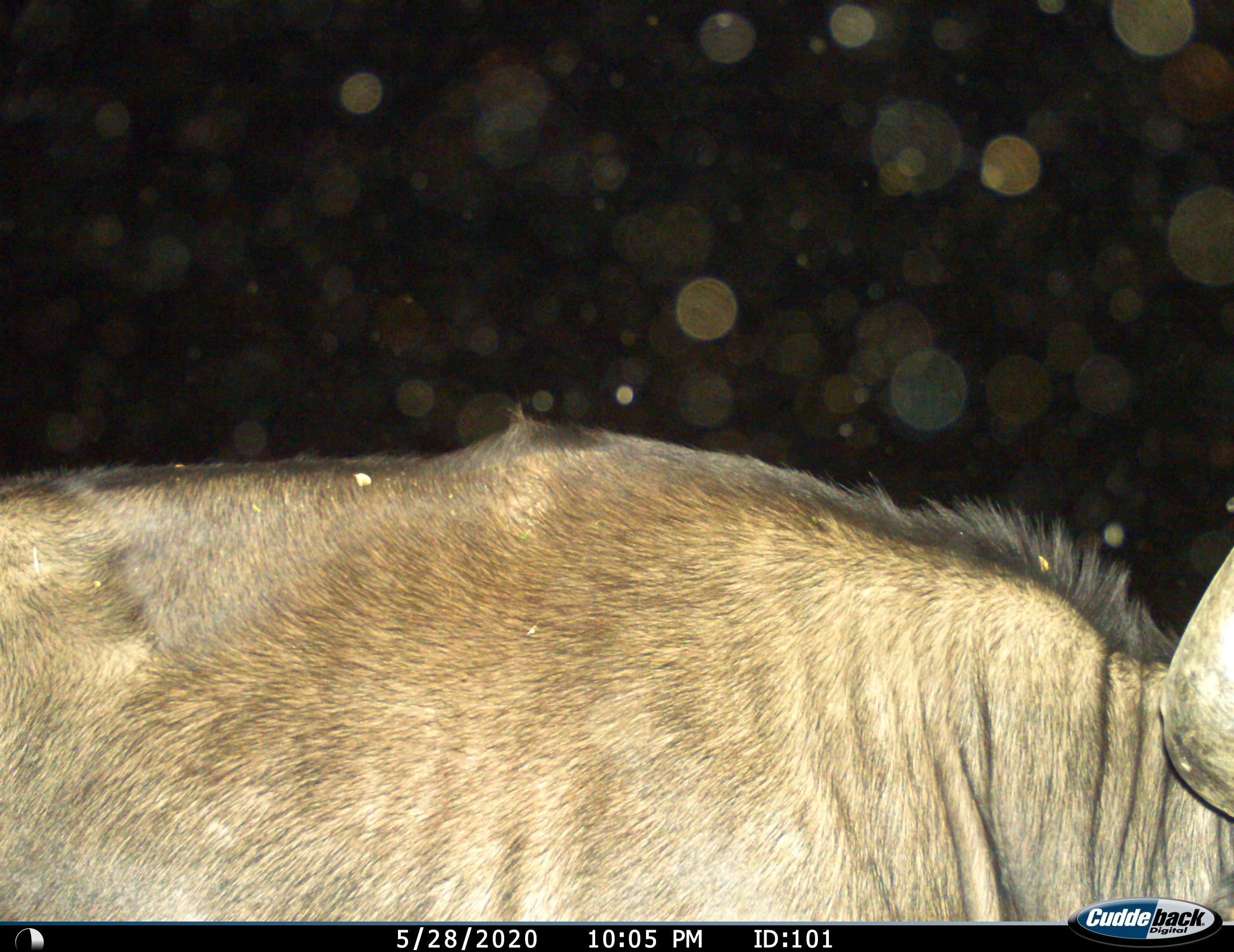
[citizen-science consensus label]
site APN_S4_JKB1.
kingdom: Animalia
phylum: Chordata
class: Mammalia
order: Artiodactyla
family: Bovidae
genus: Connochaetes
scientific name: Connochaetes taurinus taurinus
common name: blue wildebeest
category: wildebeestblue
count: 1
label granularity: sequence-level